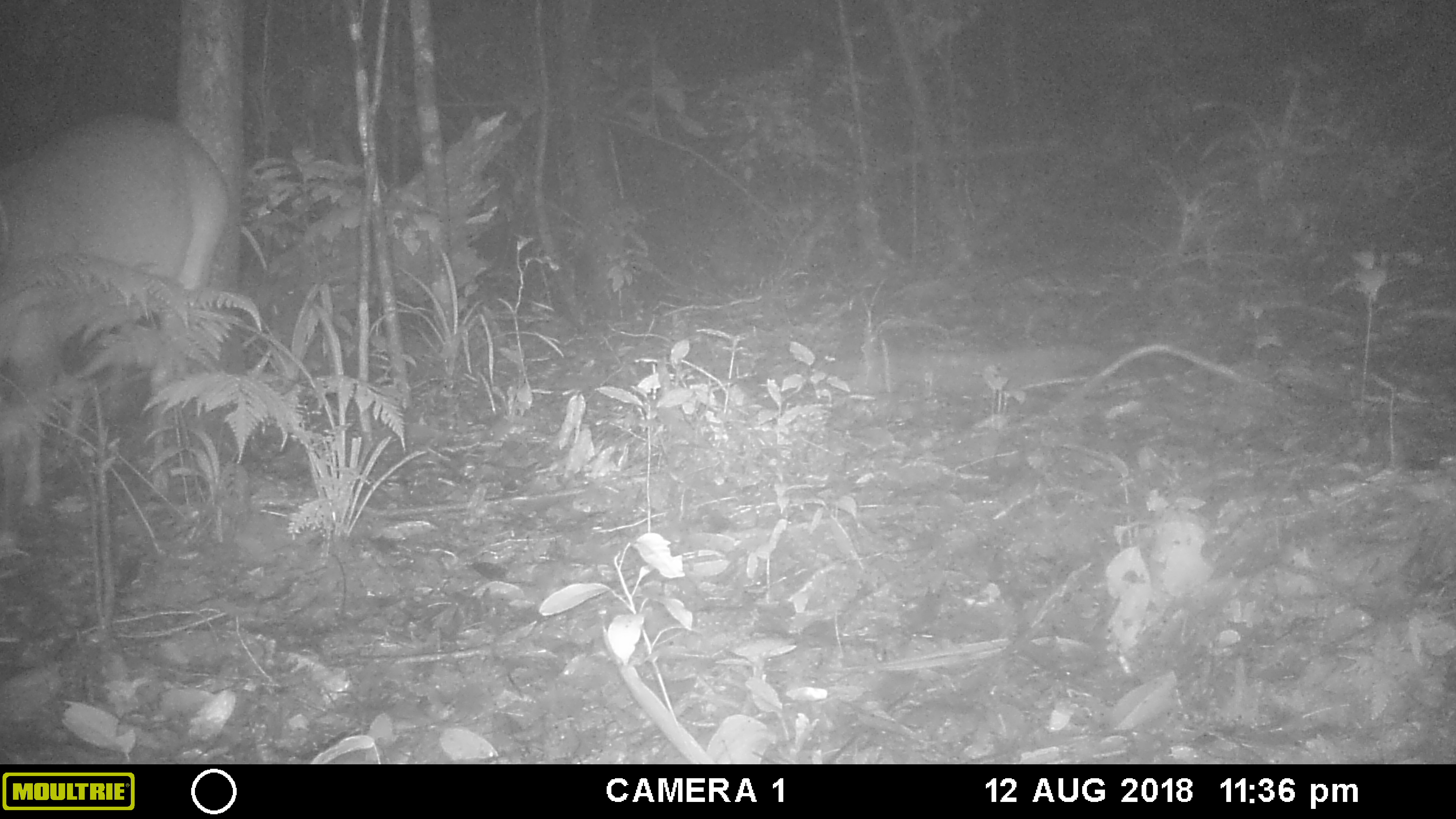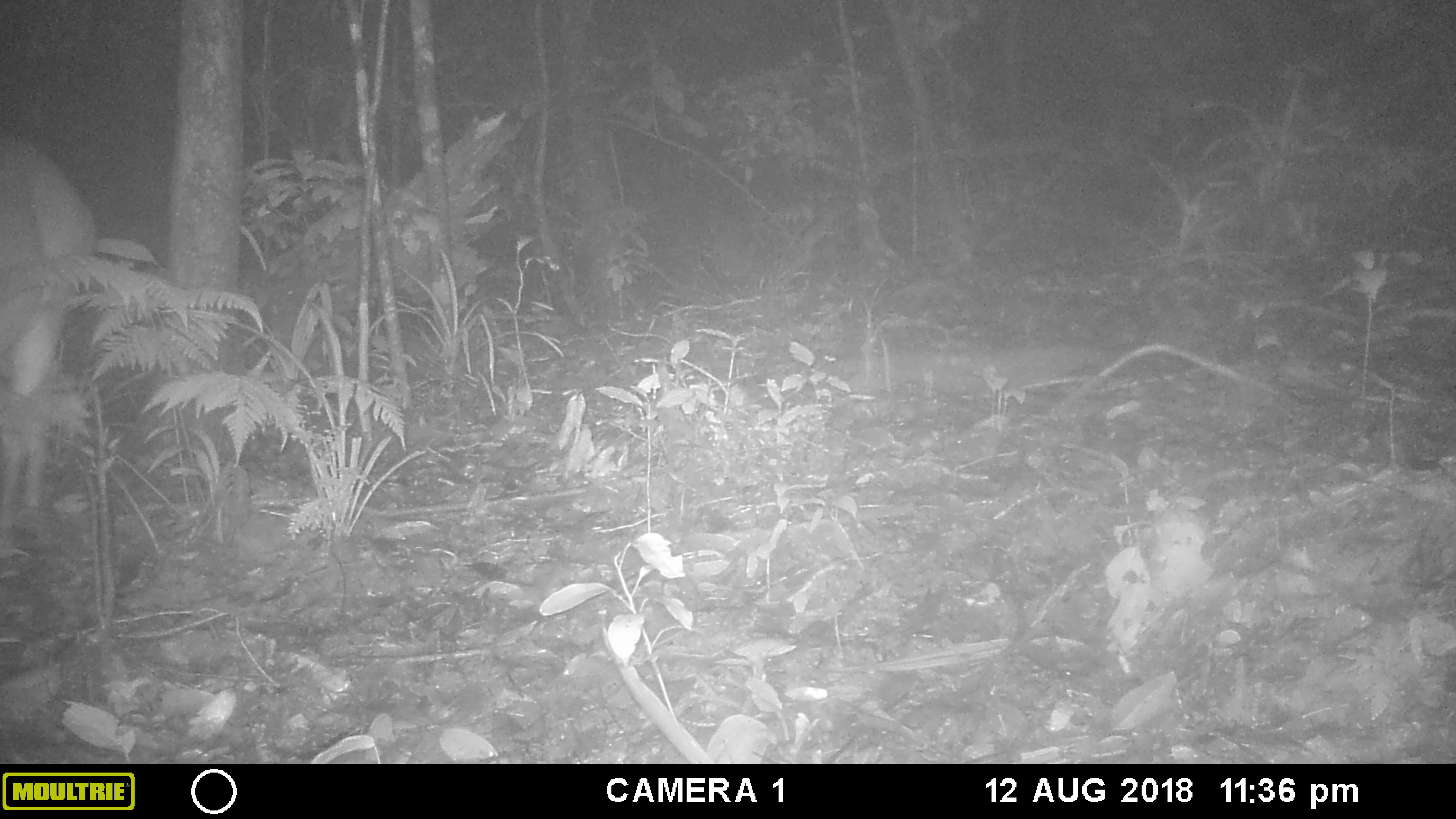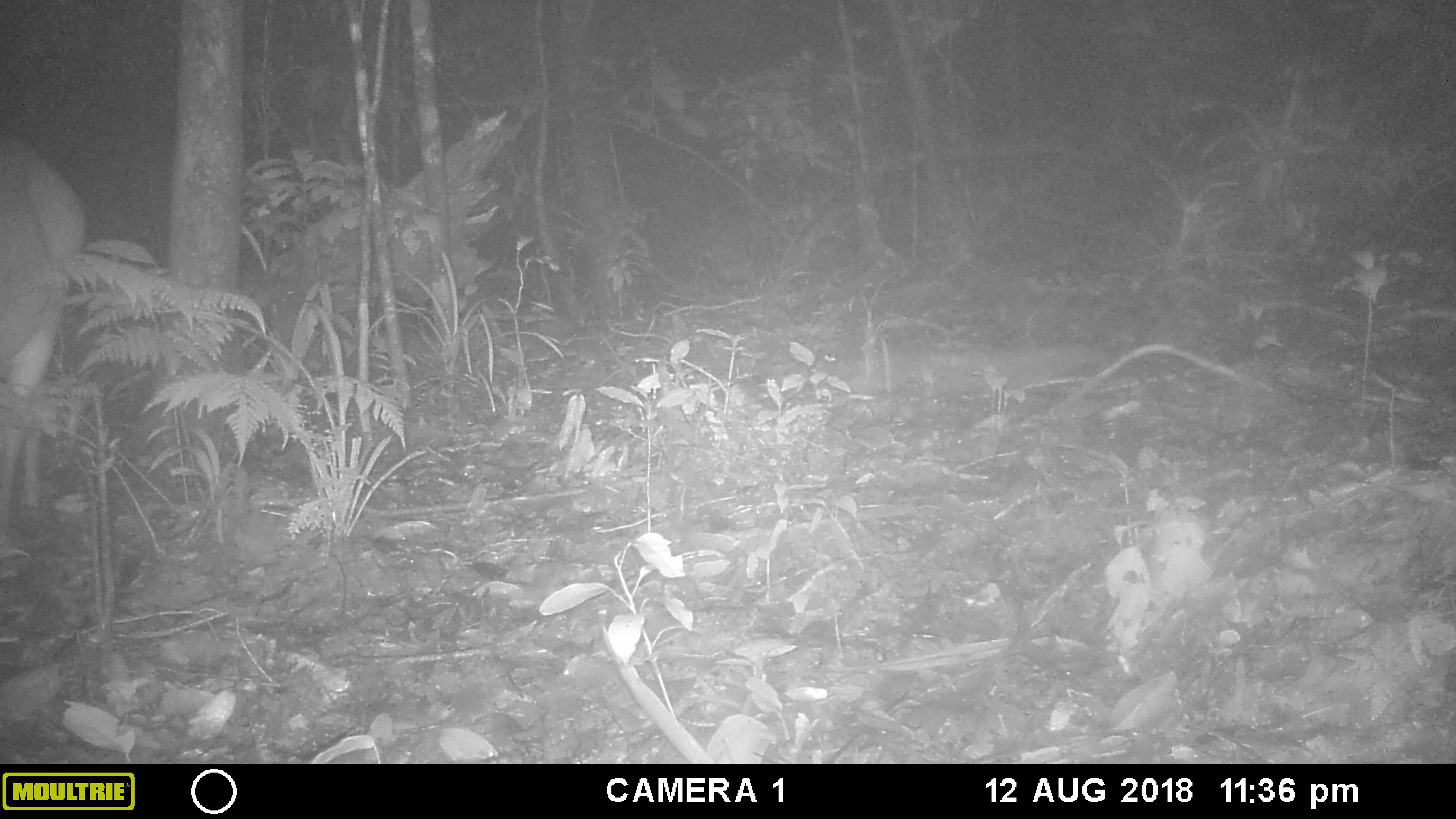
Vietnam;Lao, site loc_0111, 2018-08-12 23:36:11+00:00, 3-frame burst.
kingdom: Animalia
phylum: Chordata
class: Mammalia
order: Artiodactyla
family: Cervidae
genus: Muntiacus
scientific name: Muntiacus vuquangensis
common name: large-antlered muntjac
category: large antlered muntjac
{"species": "large antlered muntjac (large-antlered muntjac) (Muntiacus vuquangensis)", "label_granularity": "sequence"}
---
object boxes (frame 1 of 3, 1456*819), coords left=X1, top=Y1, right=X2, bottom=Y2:
large antlered muntjac: left=0, top=113, right=231, bottom=509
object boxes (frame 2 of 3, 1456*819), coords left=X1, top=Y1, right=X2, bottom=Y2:
large antlered muntjac: left=0, top=136, right=98, bottom=529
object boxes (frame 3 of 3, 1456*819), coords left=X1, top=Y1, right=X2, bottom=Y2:
large antlered muntjac: left=0, top=136, right=86, bottom=579